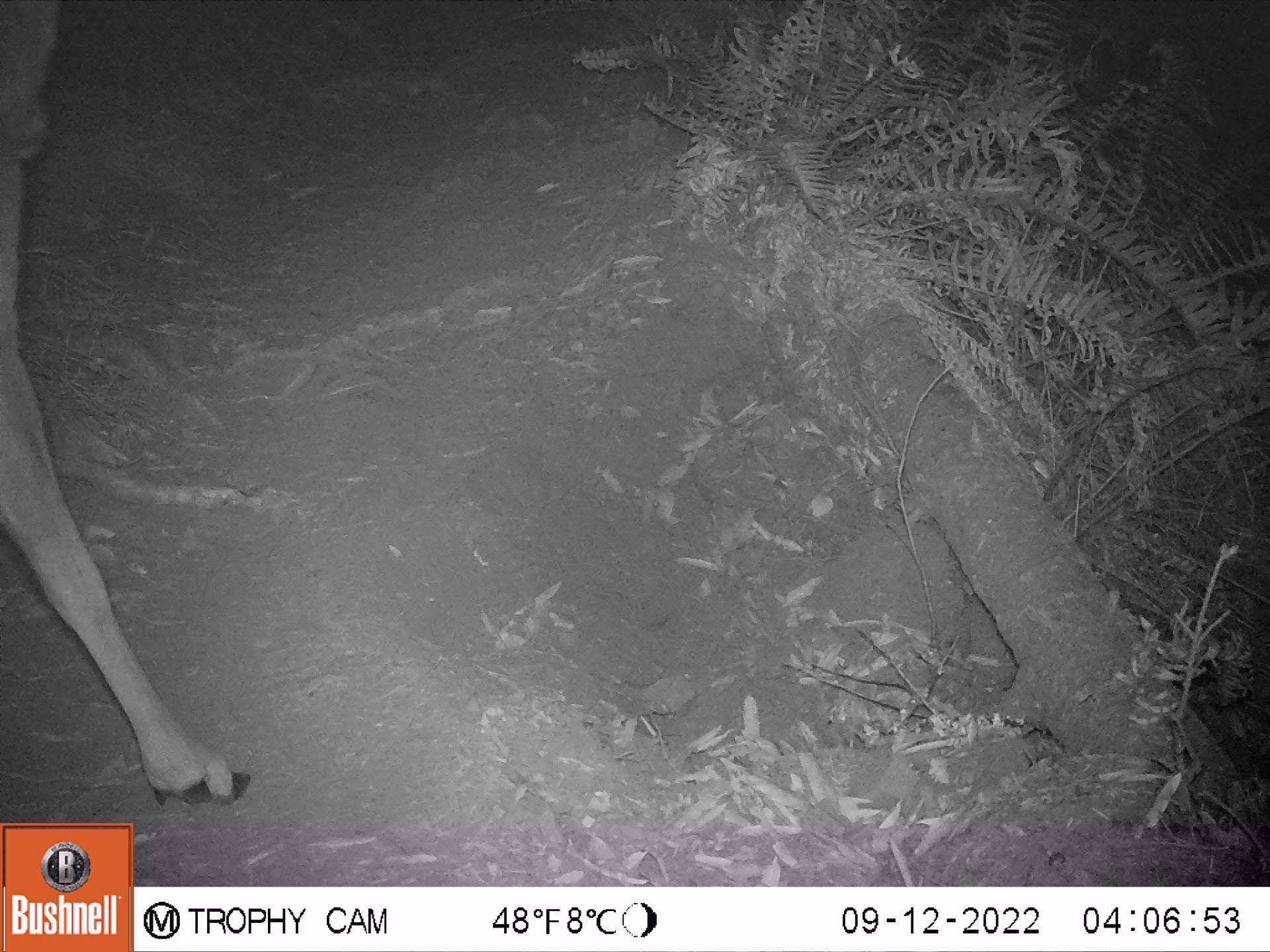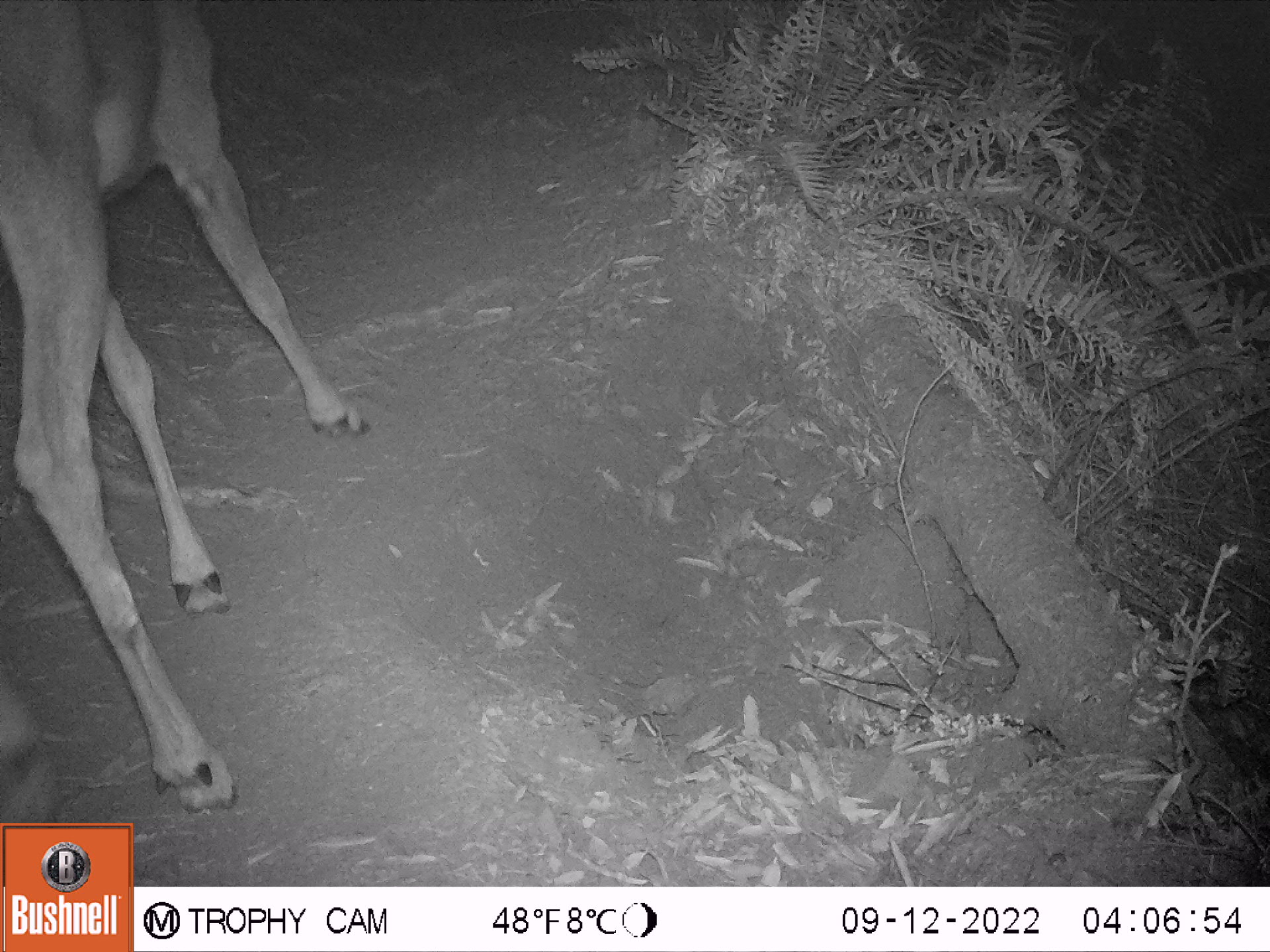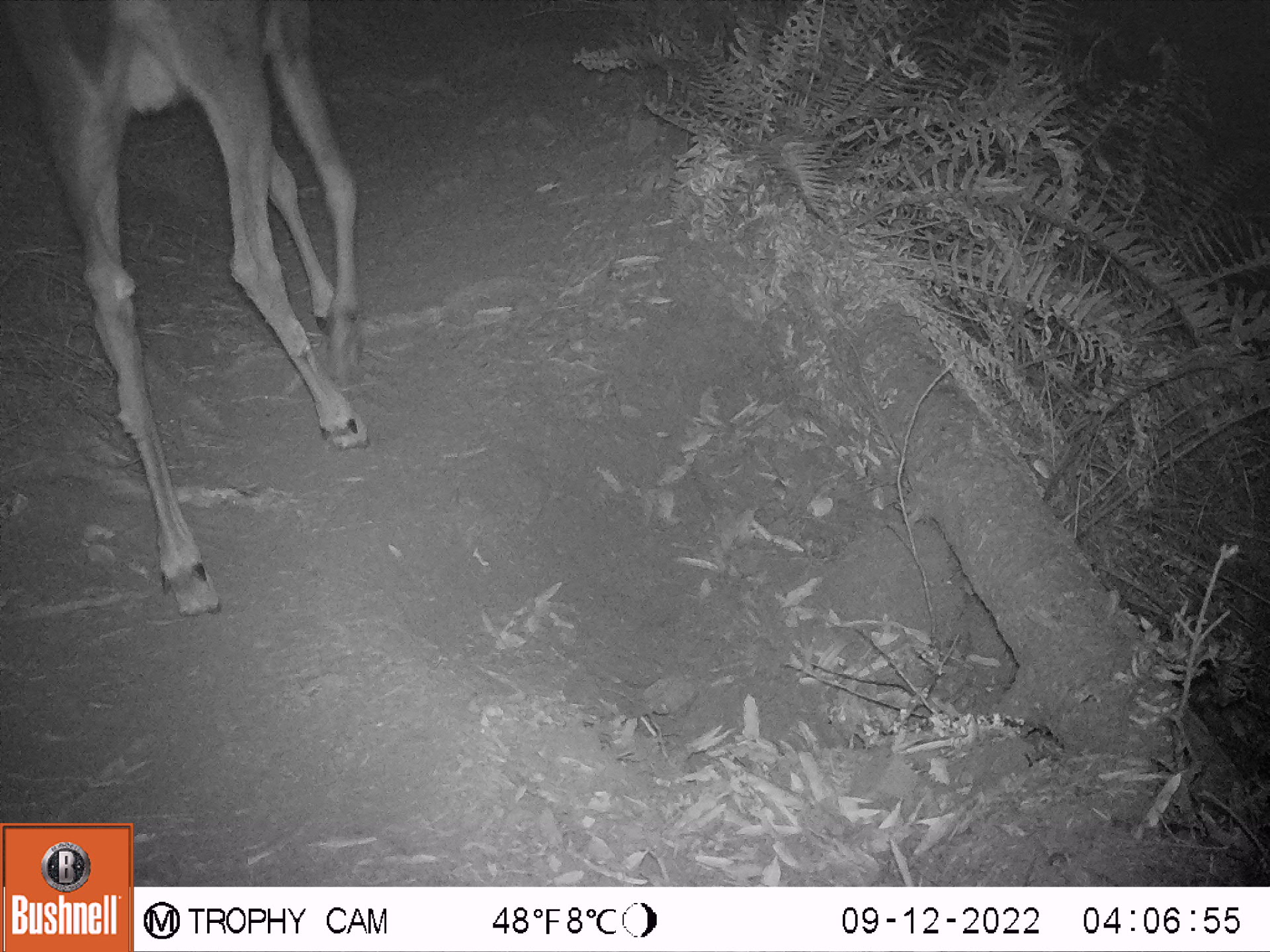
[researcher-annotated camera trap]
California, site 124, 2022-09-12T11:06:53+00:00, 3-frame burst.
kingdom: Animalia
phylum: Chordata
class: Mammalia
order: Artiodactyla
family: Cervidae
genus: Odocoileus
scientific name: Odocoileus hemionus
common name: mule deer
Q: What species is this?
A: Mule deer (Odocoileus hemionus).